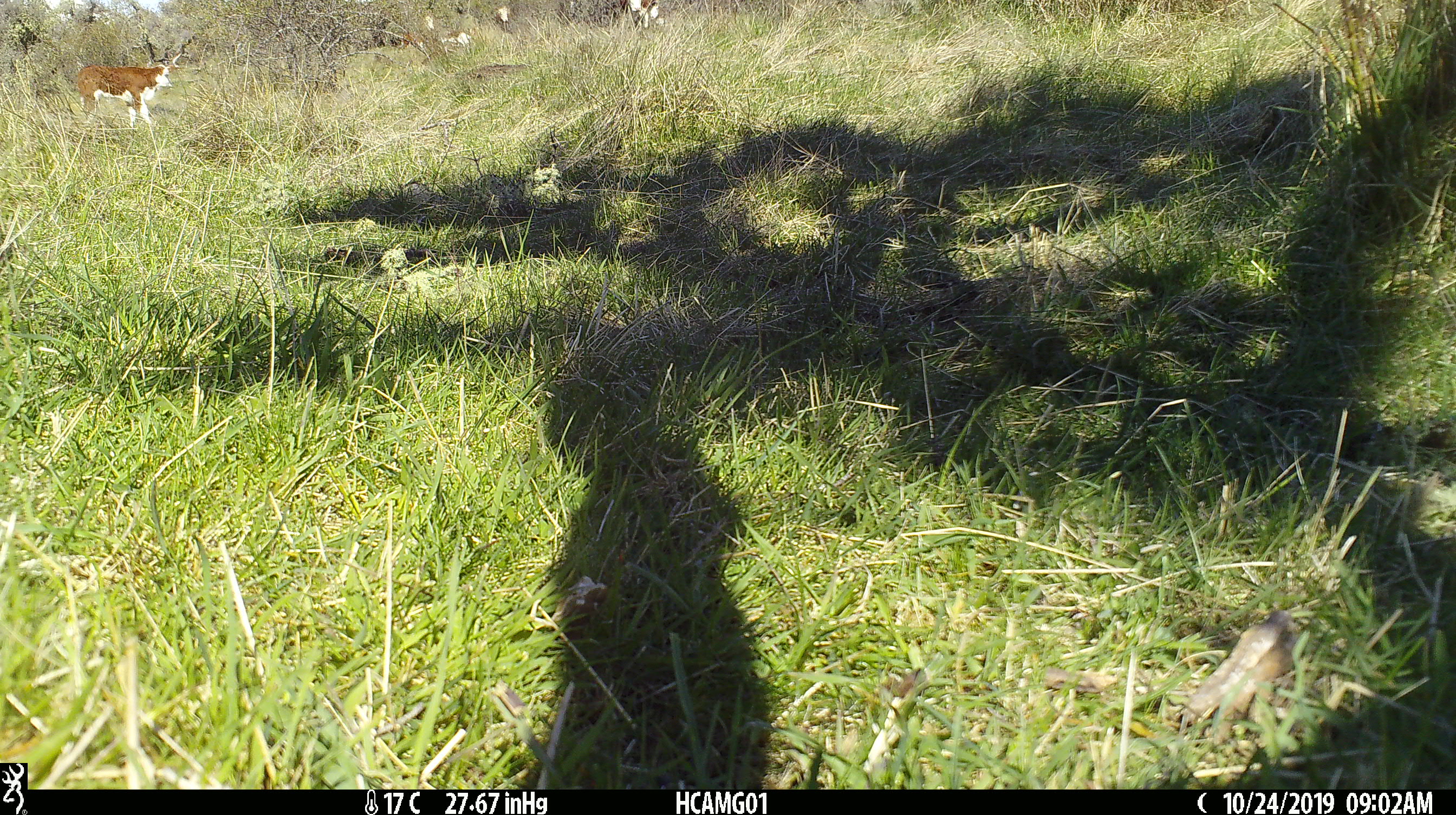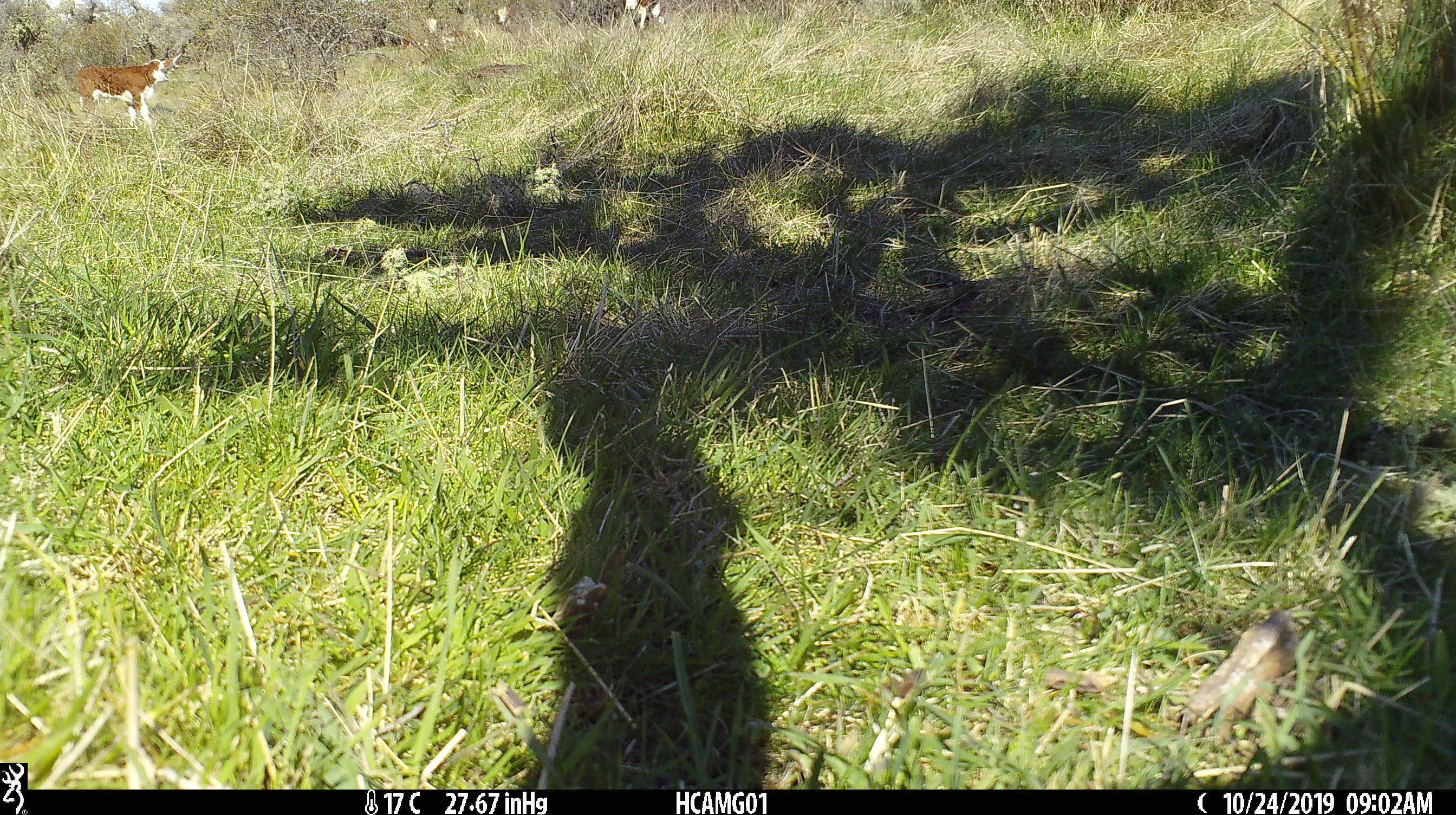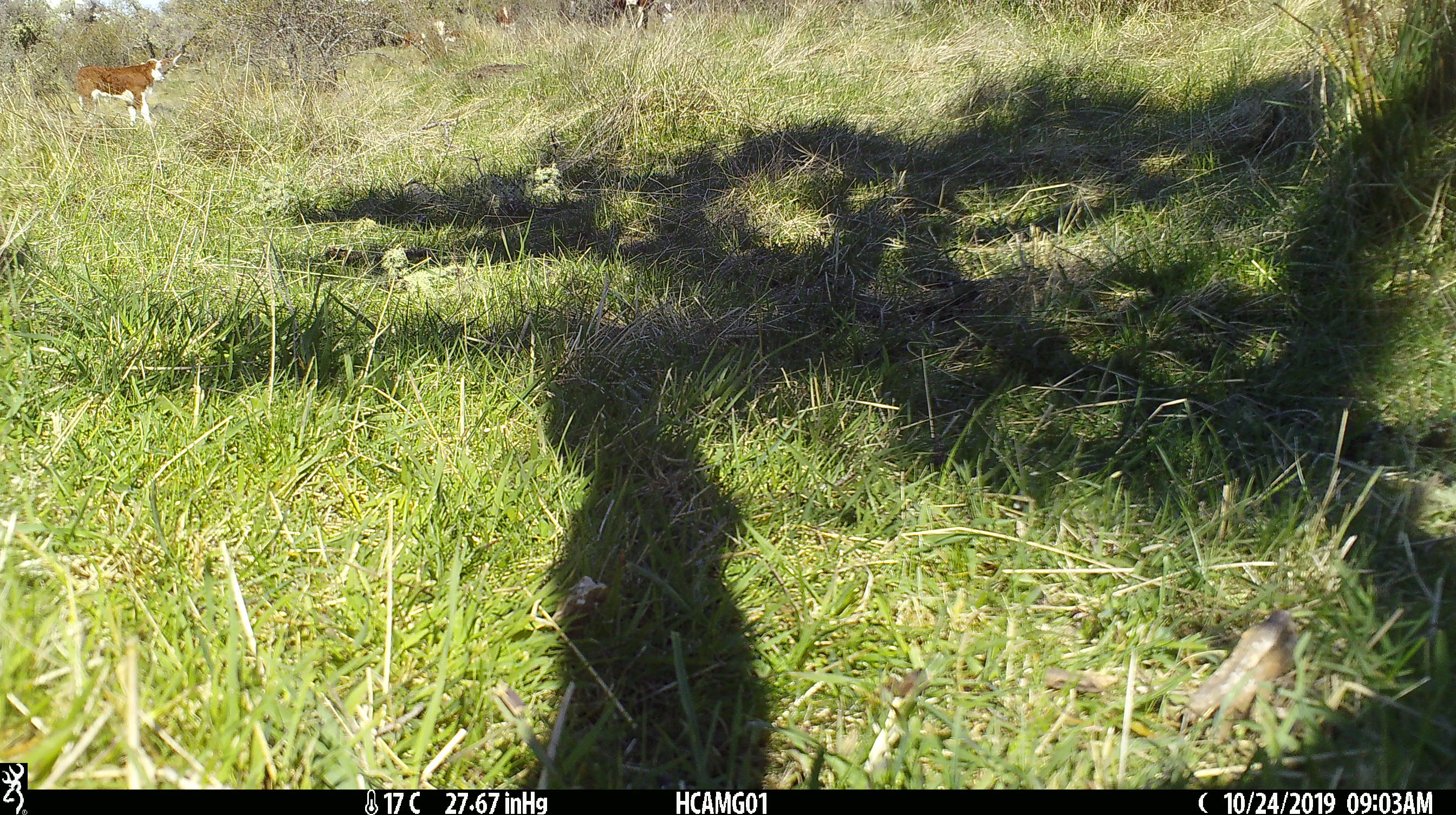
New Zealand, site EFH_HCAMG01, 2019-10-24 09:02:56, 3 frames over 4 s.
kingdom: Animalia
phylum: Chordata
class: Mammalia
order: Artiodactyla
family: Bovidae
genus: Bos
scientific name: Bos taurus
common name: domestic cow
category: cow